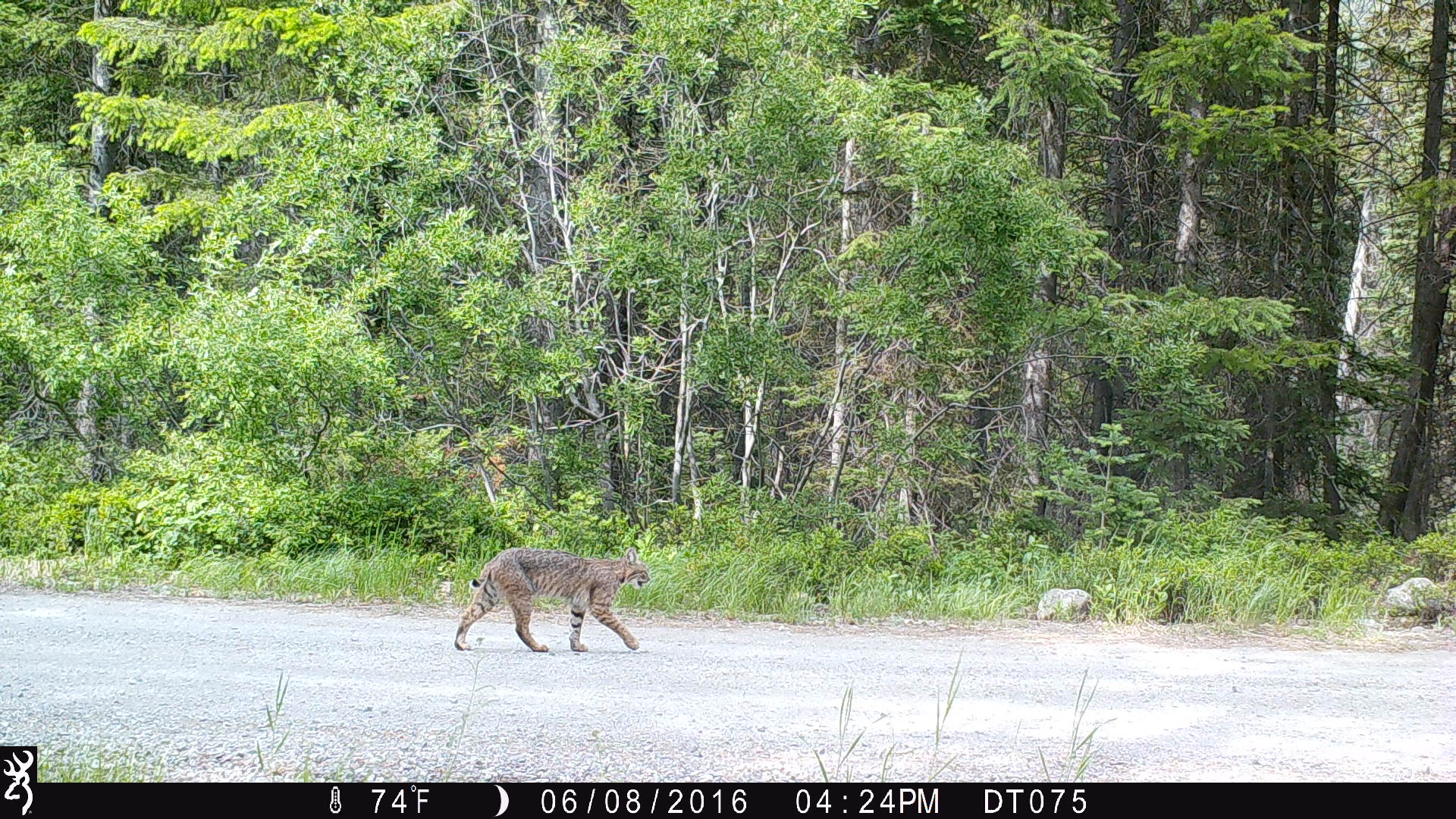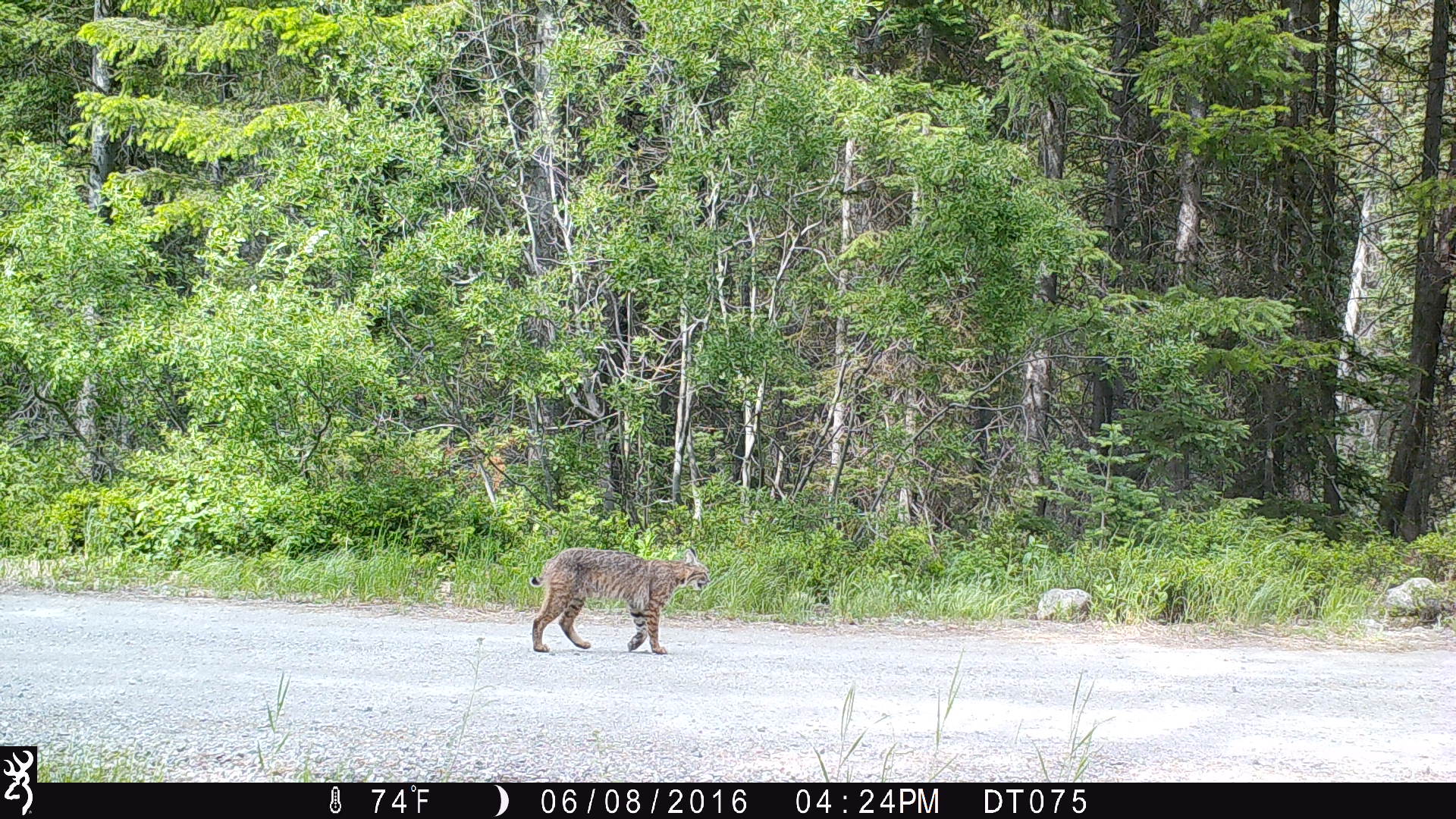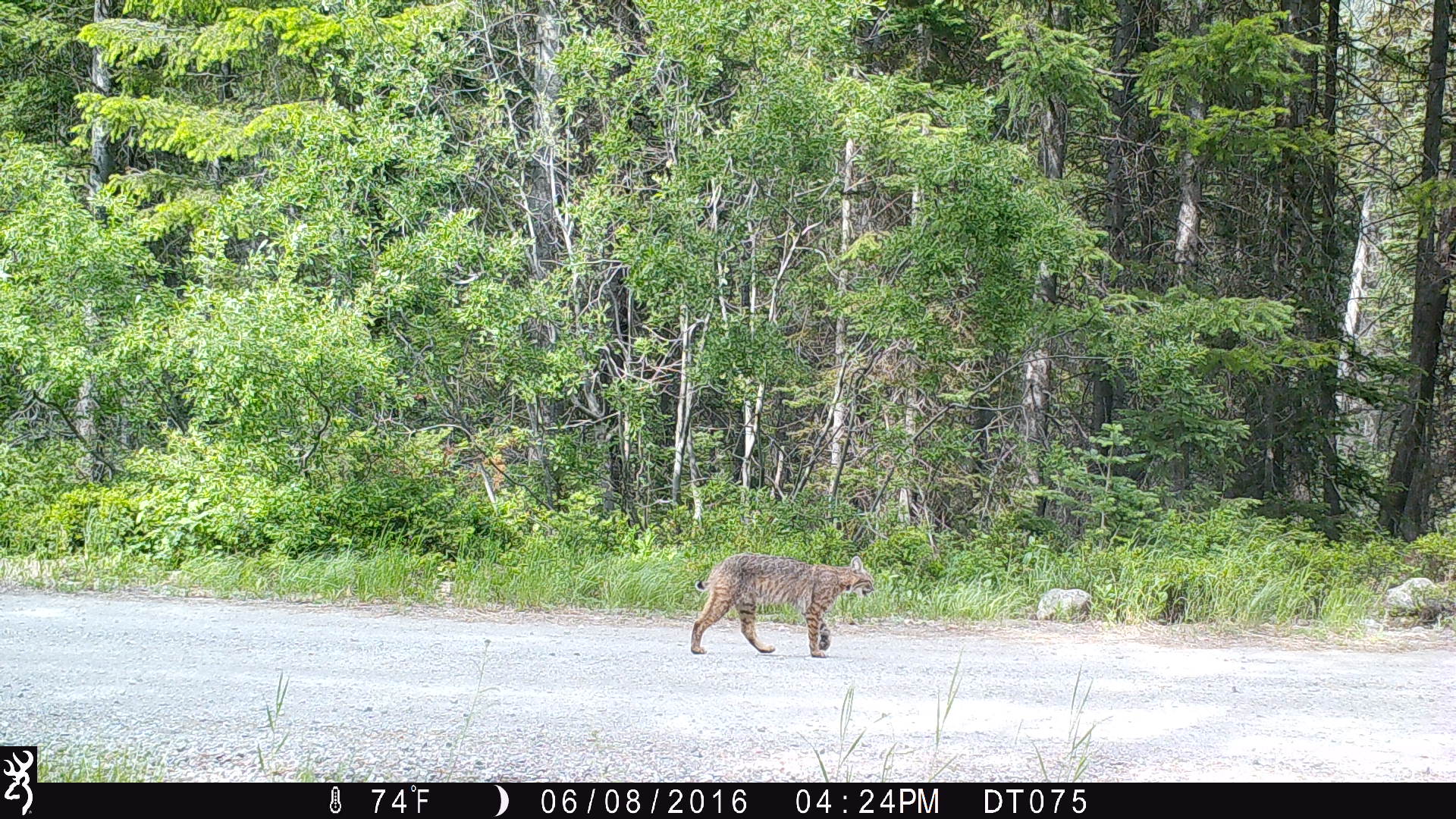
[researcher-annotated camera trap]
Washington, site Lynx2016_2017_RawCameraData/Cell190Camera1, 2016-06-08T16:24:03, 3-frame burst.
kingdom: Animalia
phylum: Chordata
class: Mammalia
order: Carnivora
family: Felidae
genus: Lynx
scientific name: Lynx rufus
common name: bobcat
Lynx rufus (bobcat). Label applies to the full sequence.